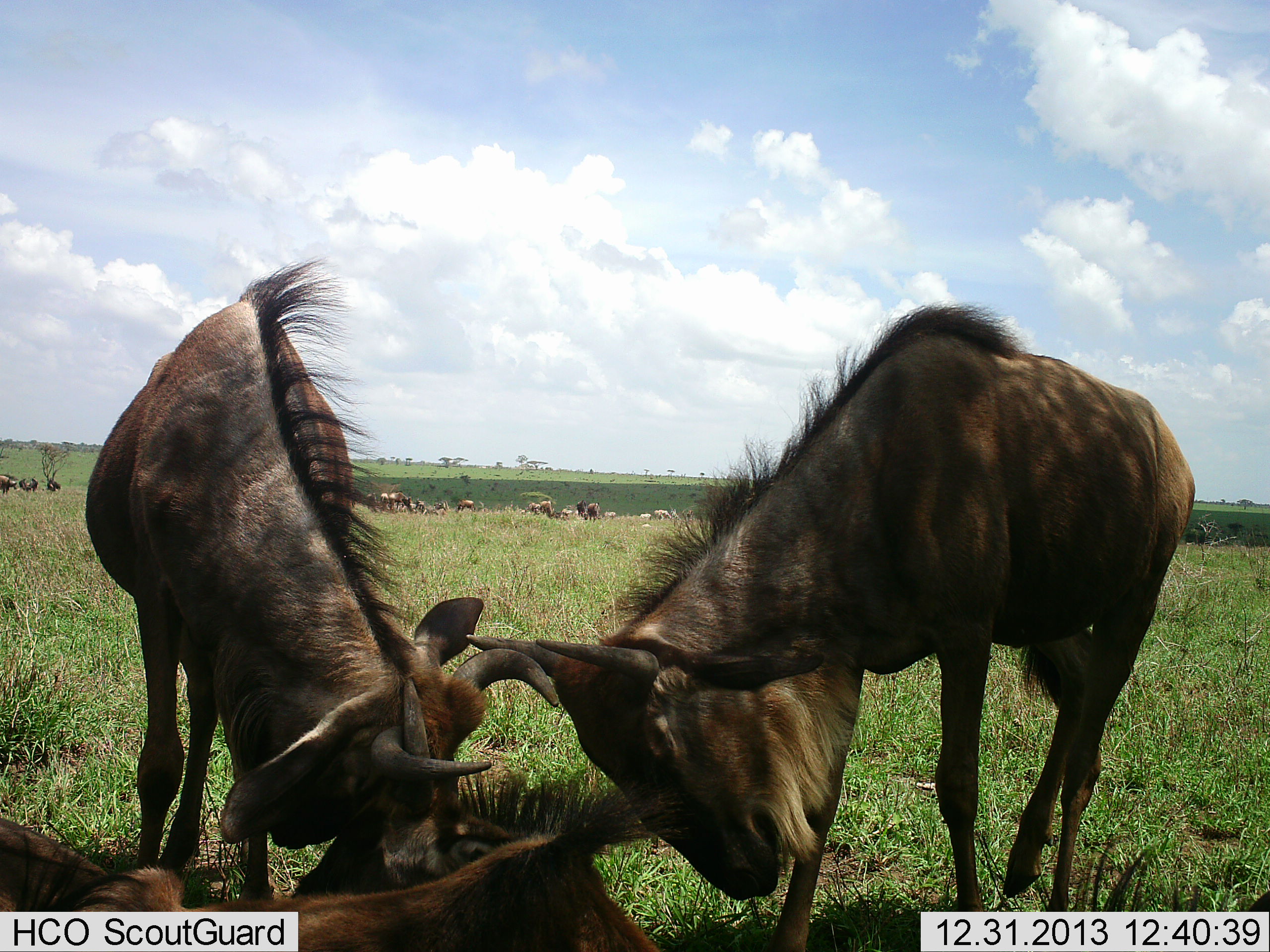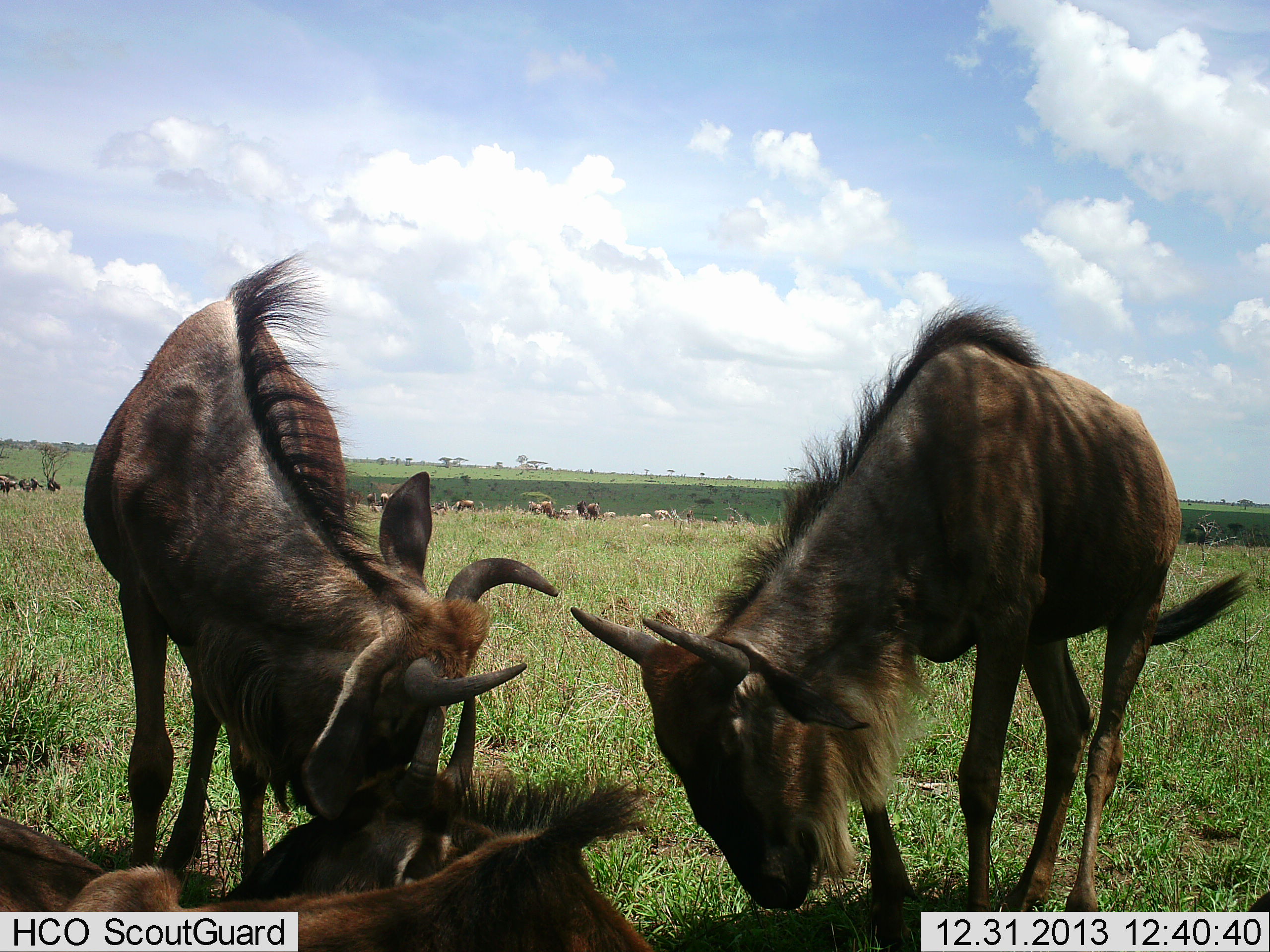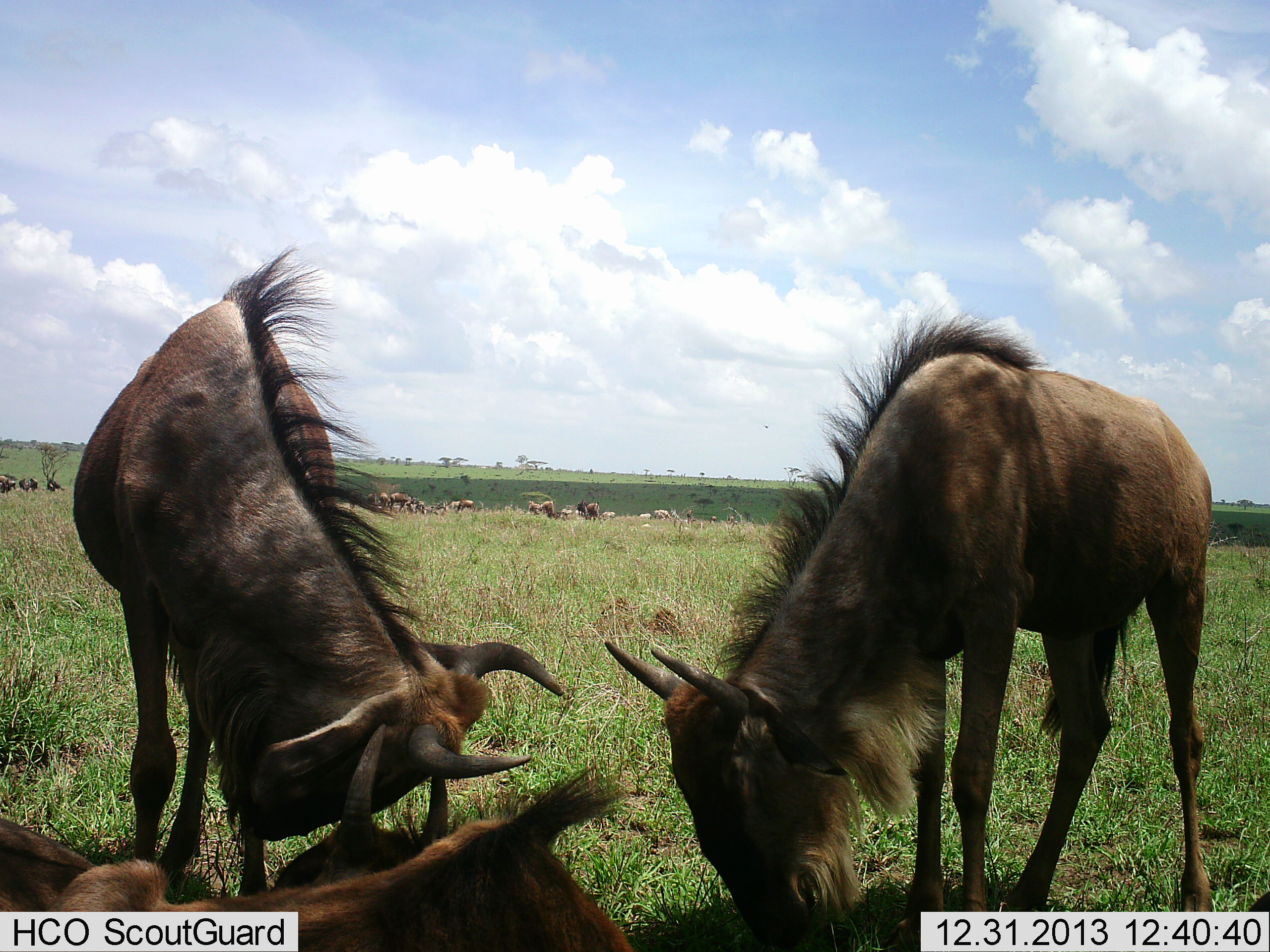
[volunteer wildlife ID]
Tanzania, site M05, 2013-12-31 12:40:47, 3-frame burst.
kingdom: Animalia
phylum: Chordata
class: Mammalia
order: Artiodactyla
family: Bovidae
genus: Connochaetes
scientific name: Connochaetes taurinus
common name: blue wildebeest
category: wildebeest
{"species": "wildebeest (blue wildebeest) (Connochaetes taurinus)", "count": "11-50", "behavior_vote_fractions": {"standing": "64%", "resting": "64%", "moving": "27%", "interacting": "55%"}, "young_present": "0%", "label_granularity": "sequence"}